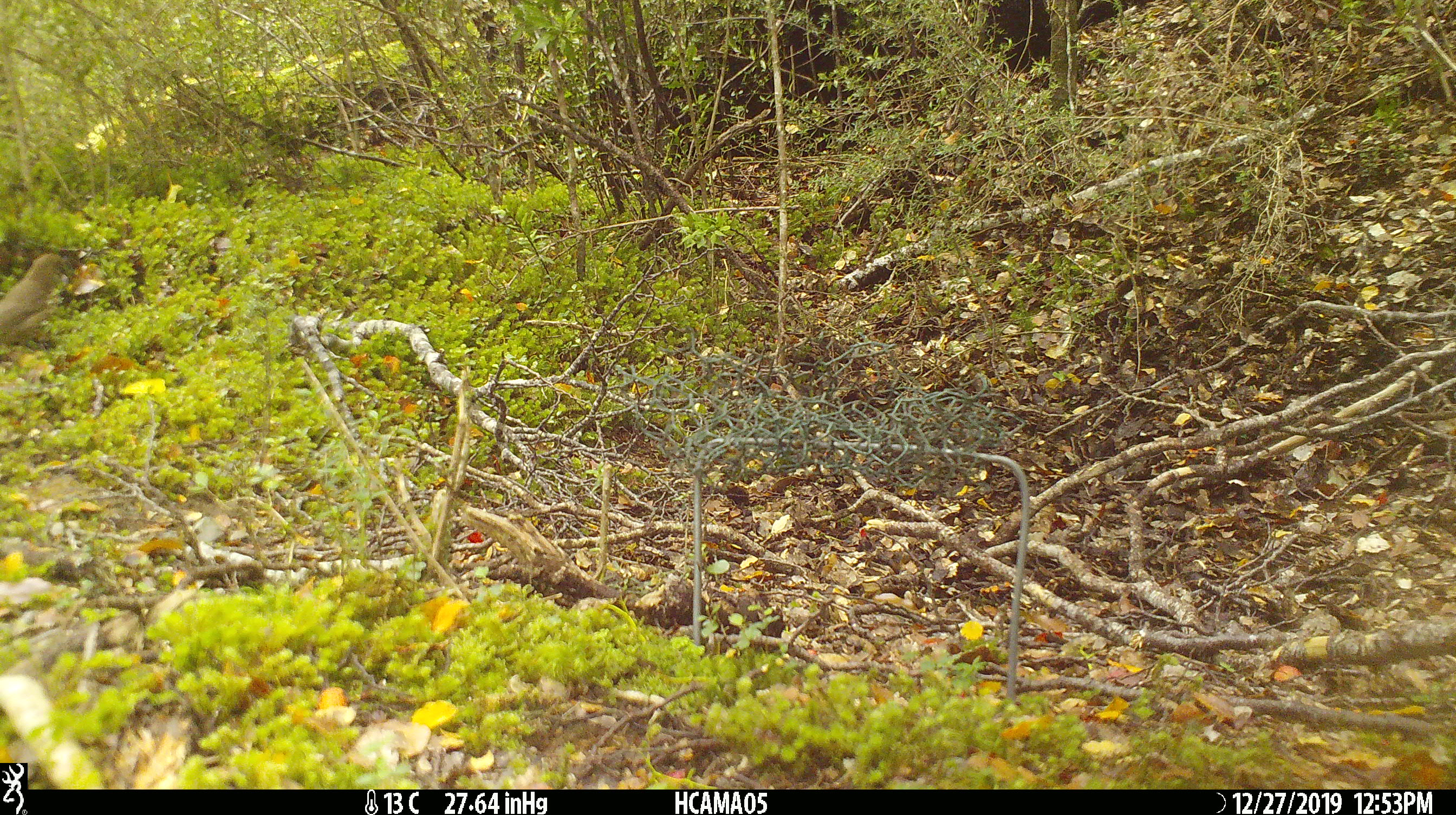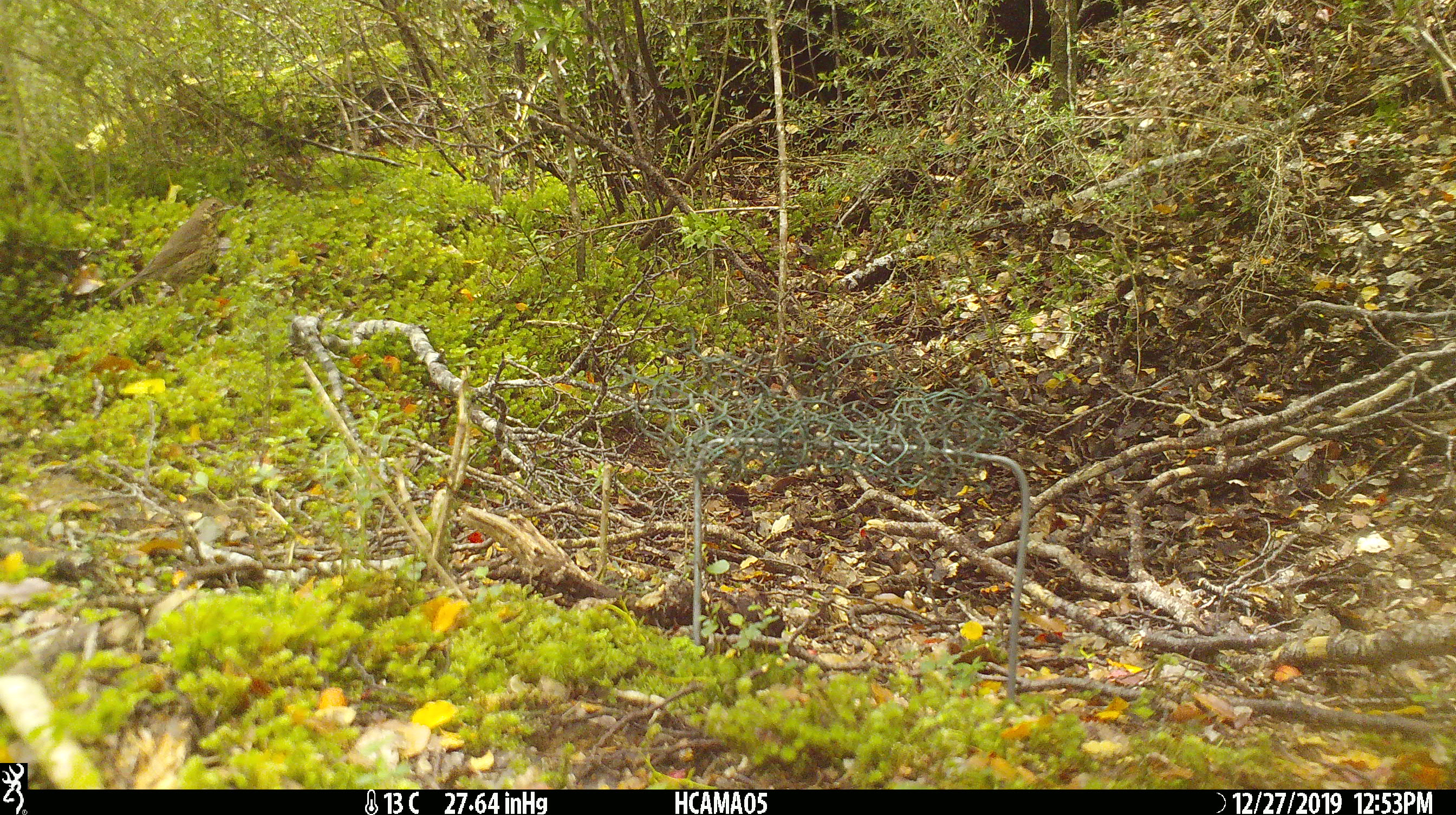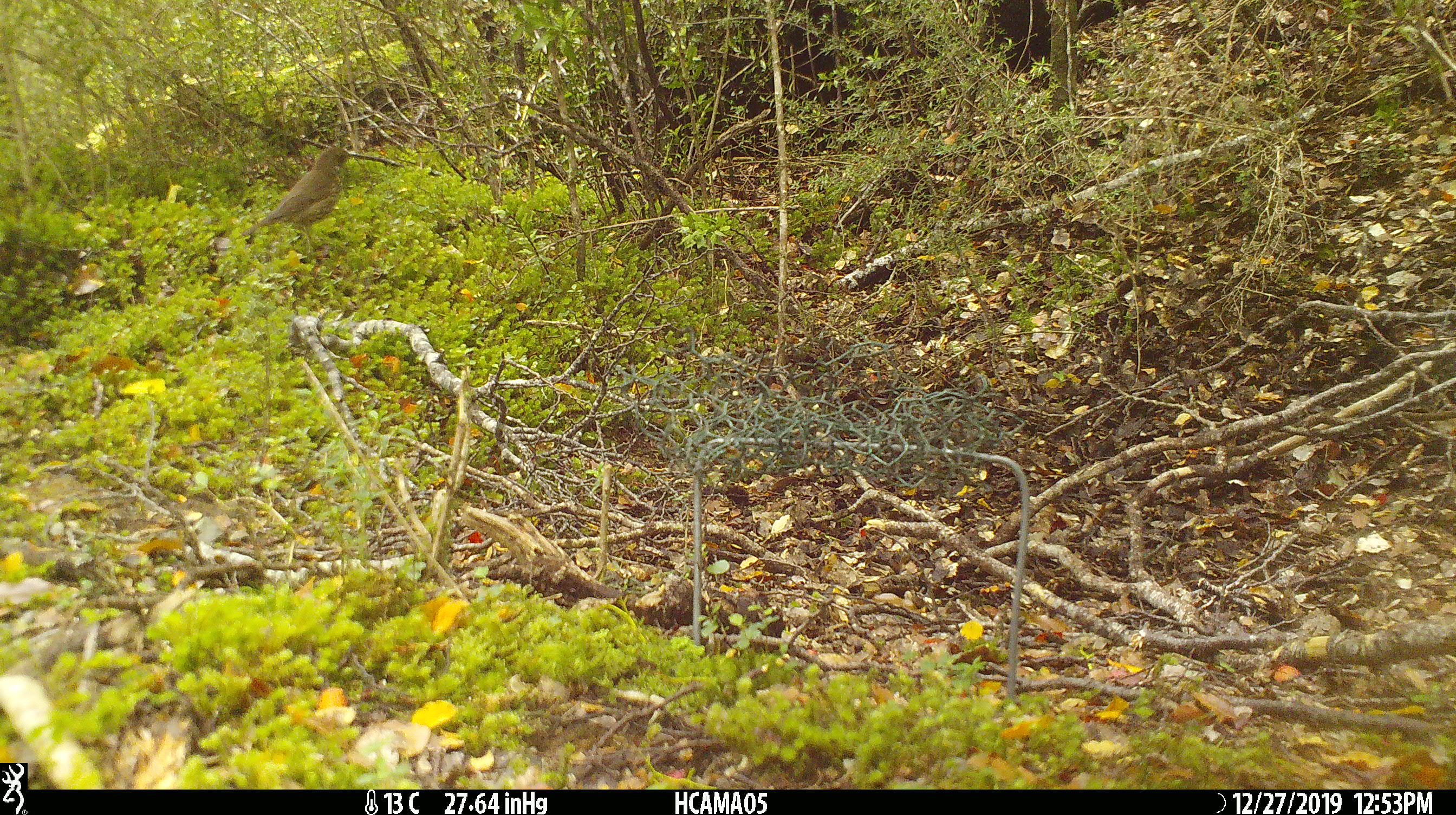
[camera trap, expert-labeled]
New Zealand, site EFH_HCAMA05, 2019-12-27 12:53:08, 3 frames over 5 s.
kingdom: Animalia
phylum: Chordata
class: Aves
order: Passeriformes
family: Turdidae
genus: Turdus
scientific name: Turdus philomelos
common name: song thrush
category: thrush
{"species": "thrush (song thrush) (Turdus philomelos)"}